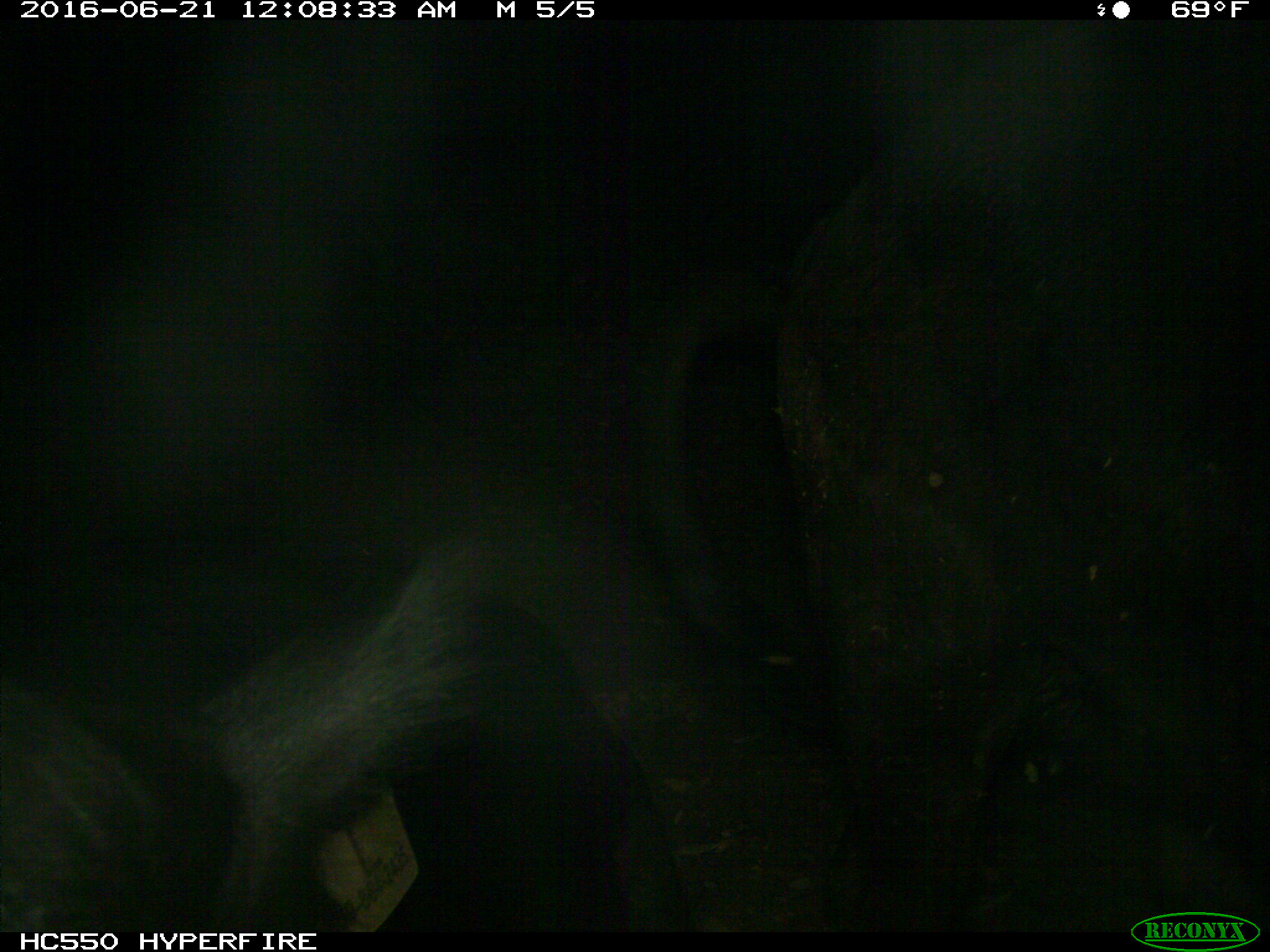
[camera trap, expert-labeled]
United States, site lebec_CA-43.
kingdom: Animalia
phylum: Chordata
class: Mammalia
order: Artiodactyla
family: Bovidae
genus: Bos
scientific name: Bos taurus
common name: domestic cow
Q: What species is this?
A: Bos taurus (domestic cow).